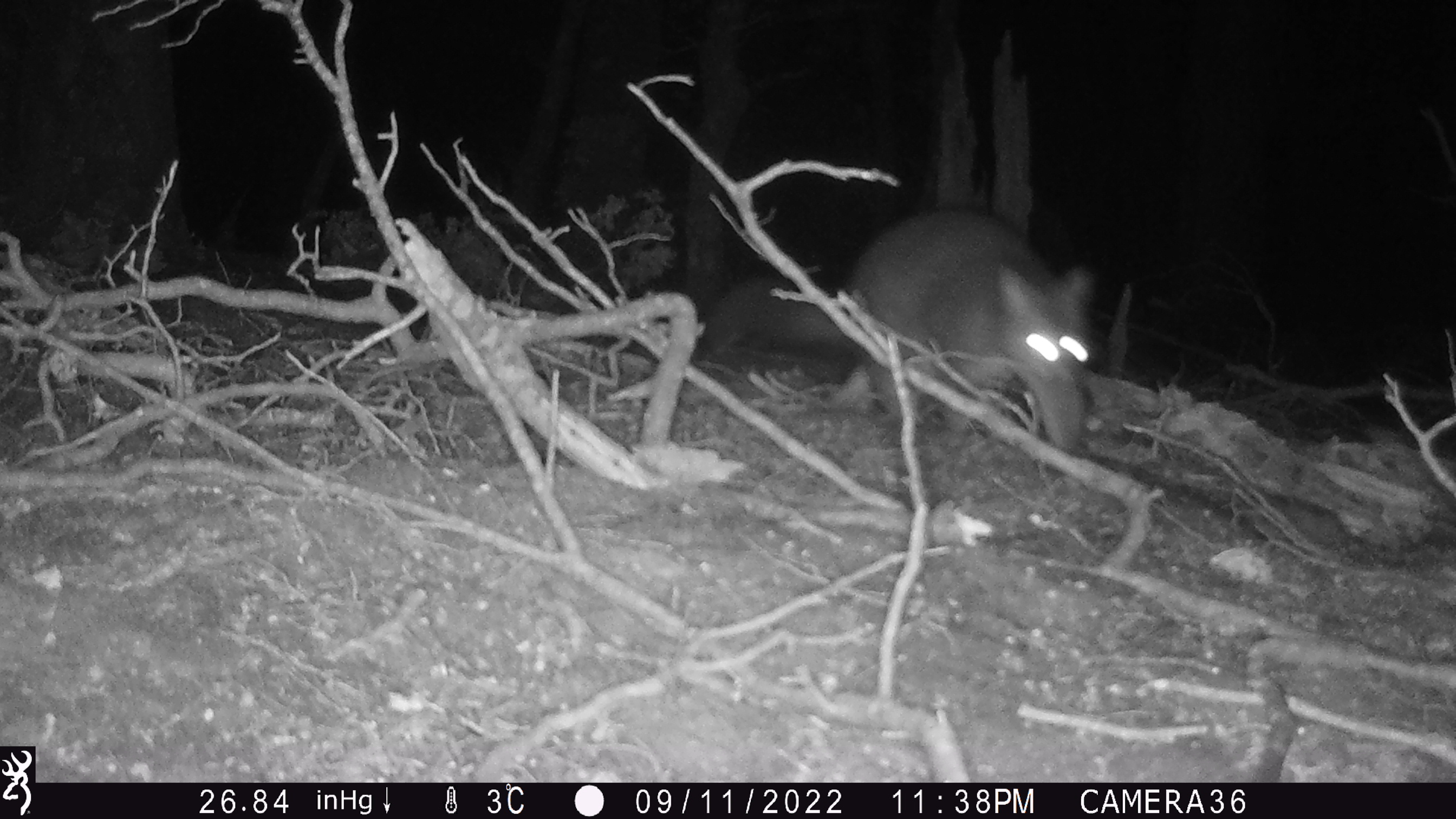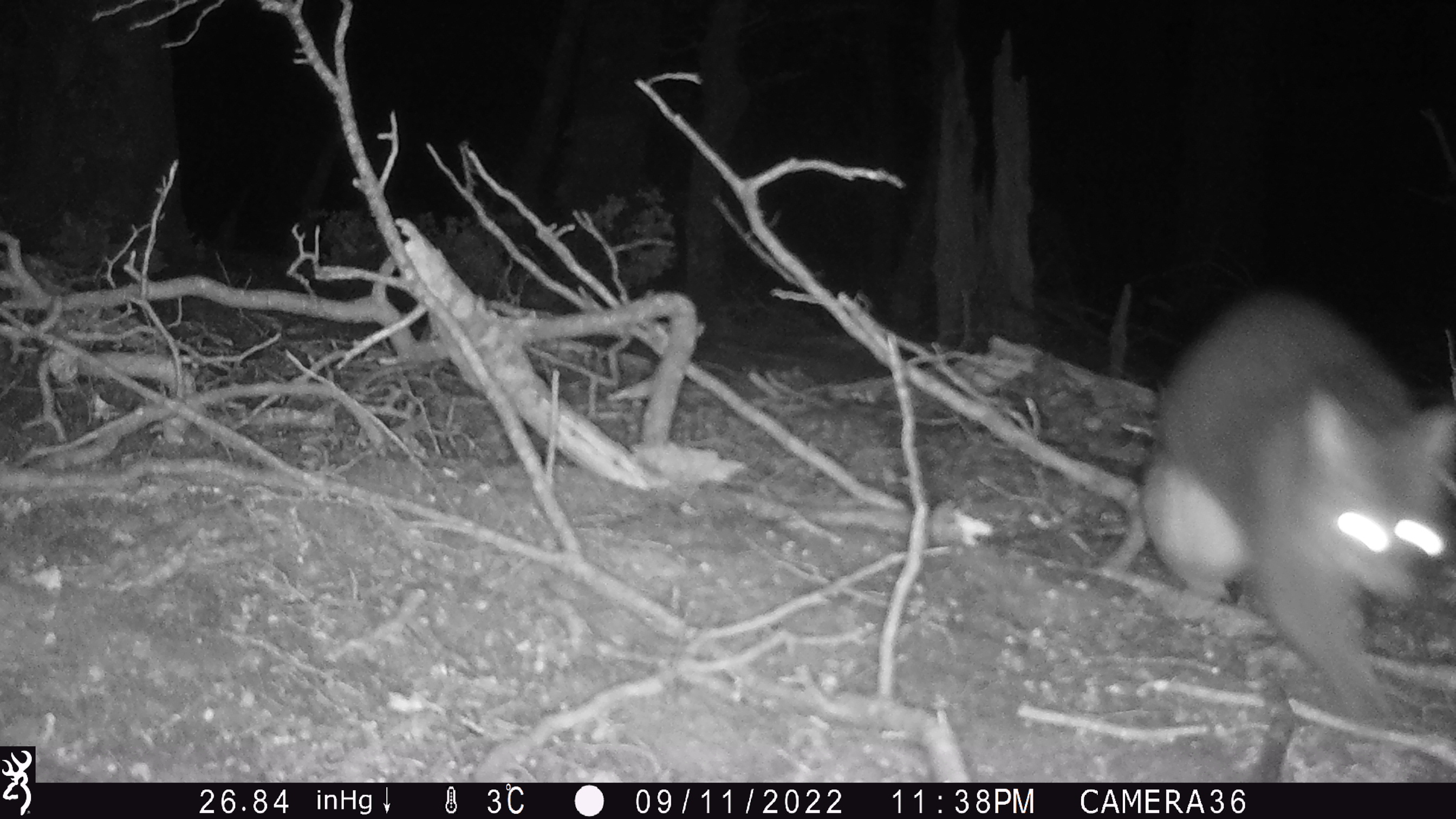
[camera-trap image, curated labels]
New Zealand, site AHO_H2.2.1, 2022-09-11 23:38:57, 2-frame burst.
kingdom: Animalia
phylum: Chordata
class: Mammalia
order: Diprotodontia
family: Phalangeridae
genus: Trichosurus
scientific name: Trichosurus vulpecula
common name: common brushtail possum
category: possum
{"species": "possum (common brushtail possum) (Trichosurus vulpecula)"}